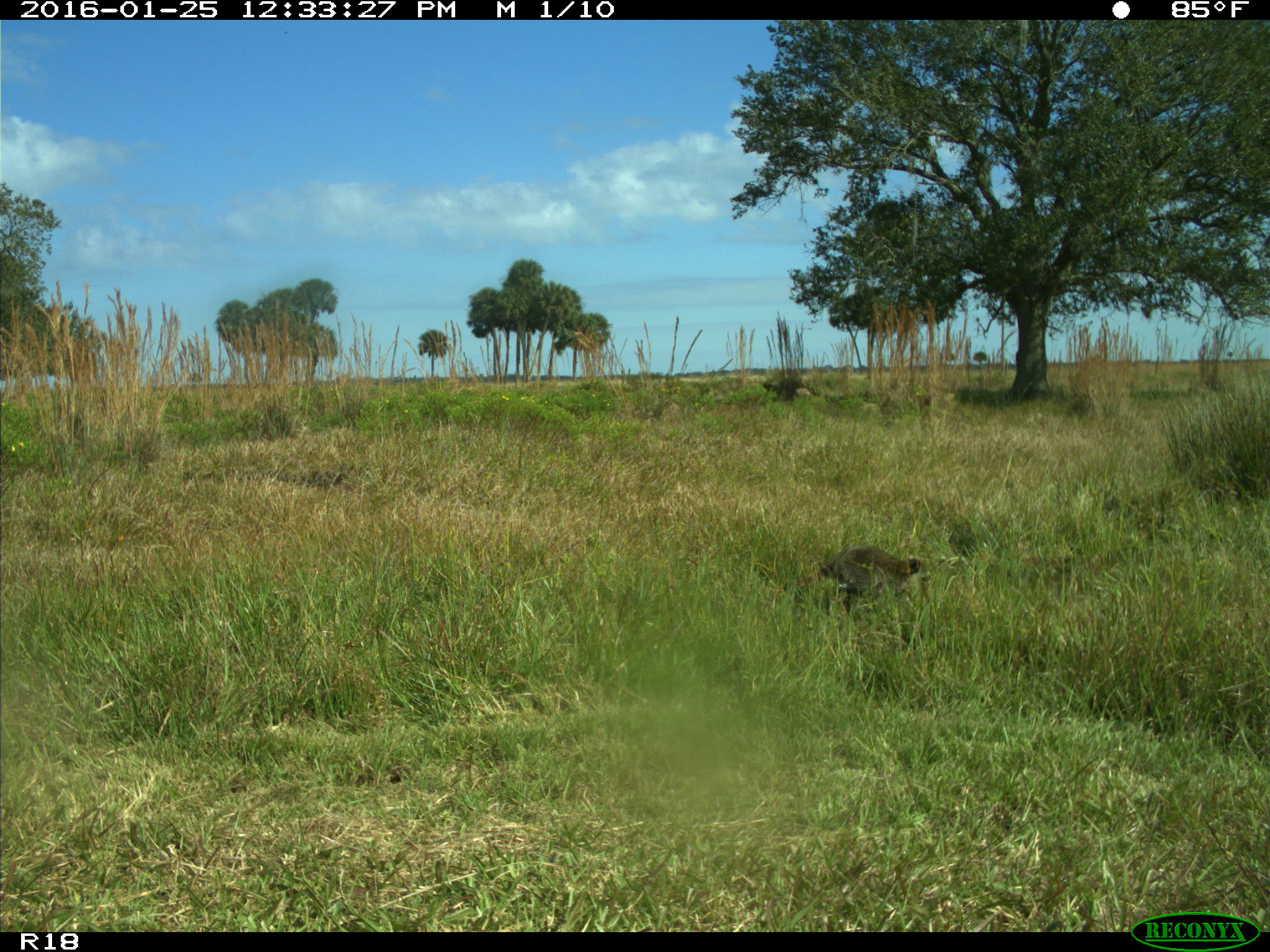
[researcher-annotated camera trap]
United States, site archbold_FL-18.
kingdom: Animalia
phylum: Chordata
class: Mammalia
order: Carnivora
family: Procyonidae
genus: Procyon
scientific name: Procyon lotor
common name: common raccoon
Procyon lotor (common raccoon).